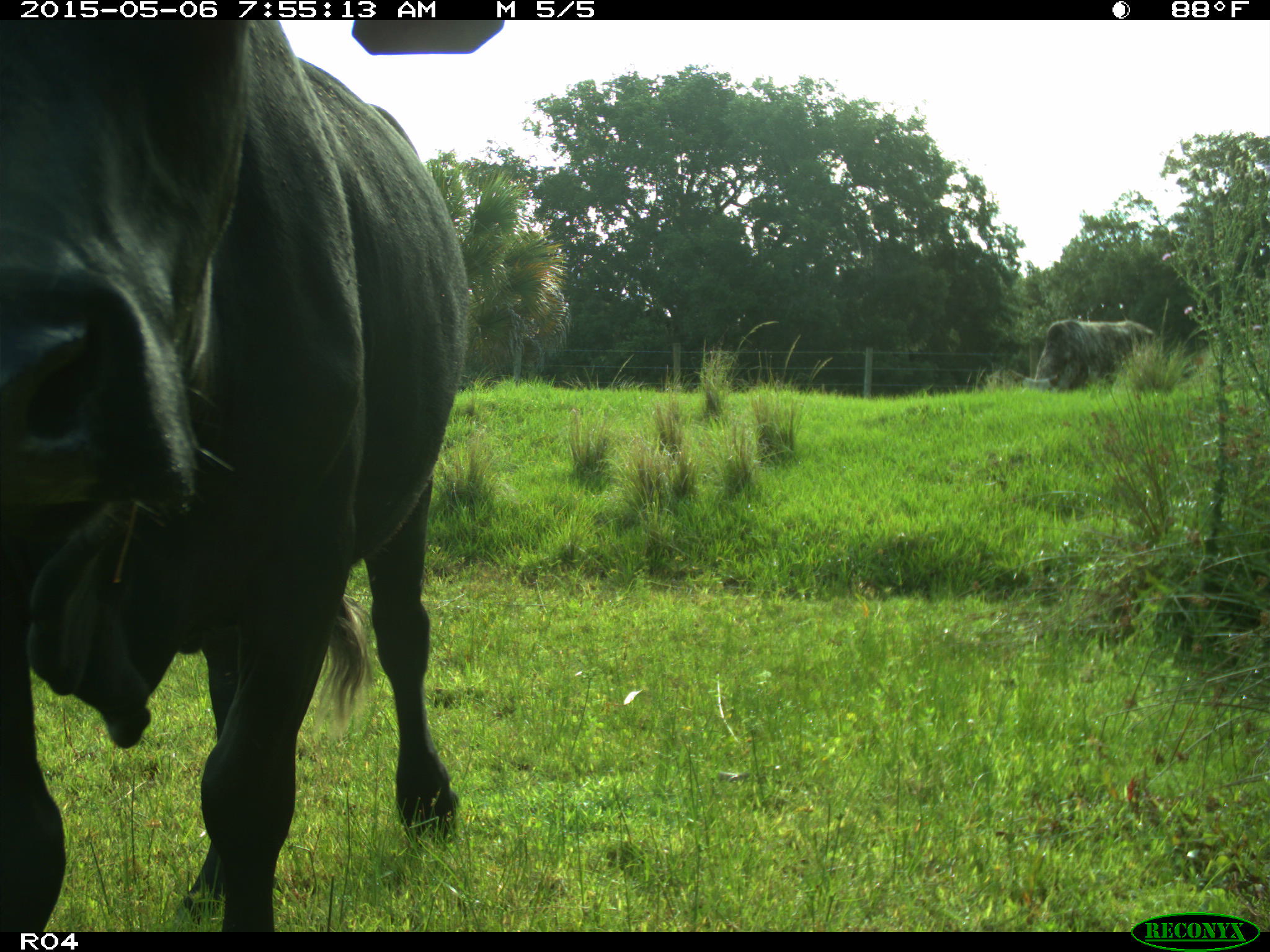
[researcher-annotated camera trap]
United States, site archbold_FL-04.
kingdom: Animalia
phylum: Chordata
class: Mammalia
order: Artiodactyla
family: Bovidae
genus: Bos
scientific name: Bos taurus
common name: domestic cow